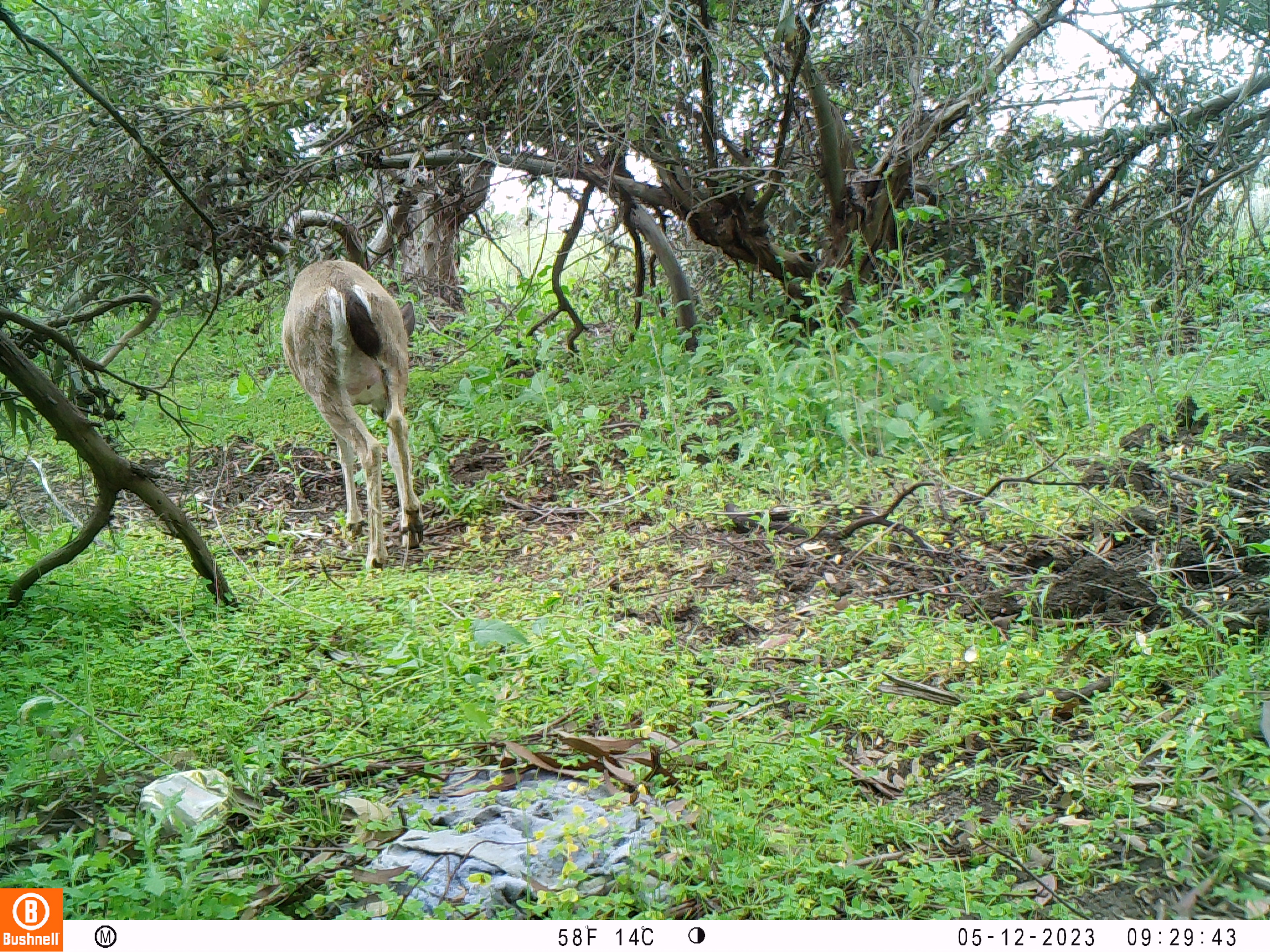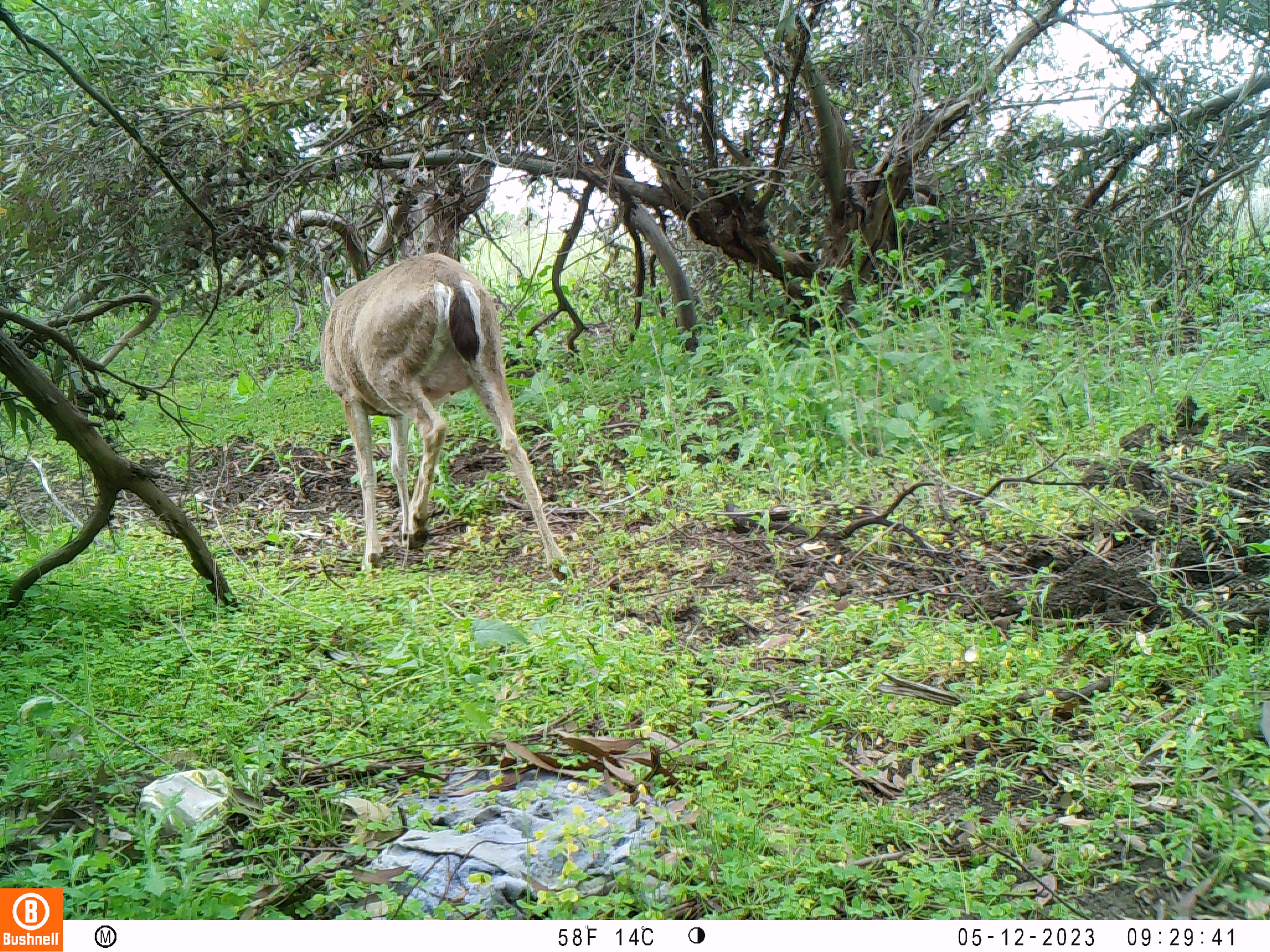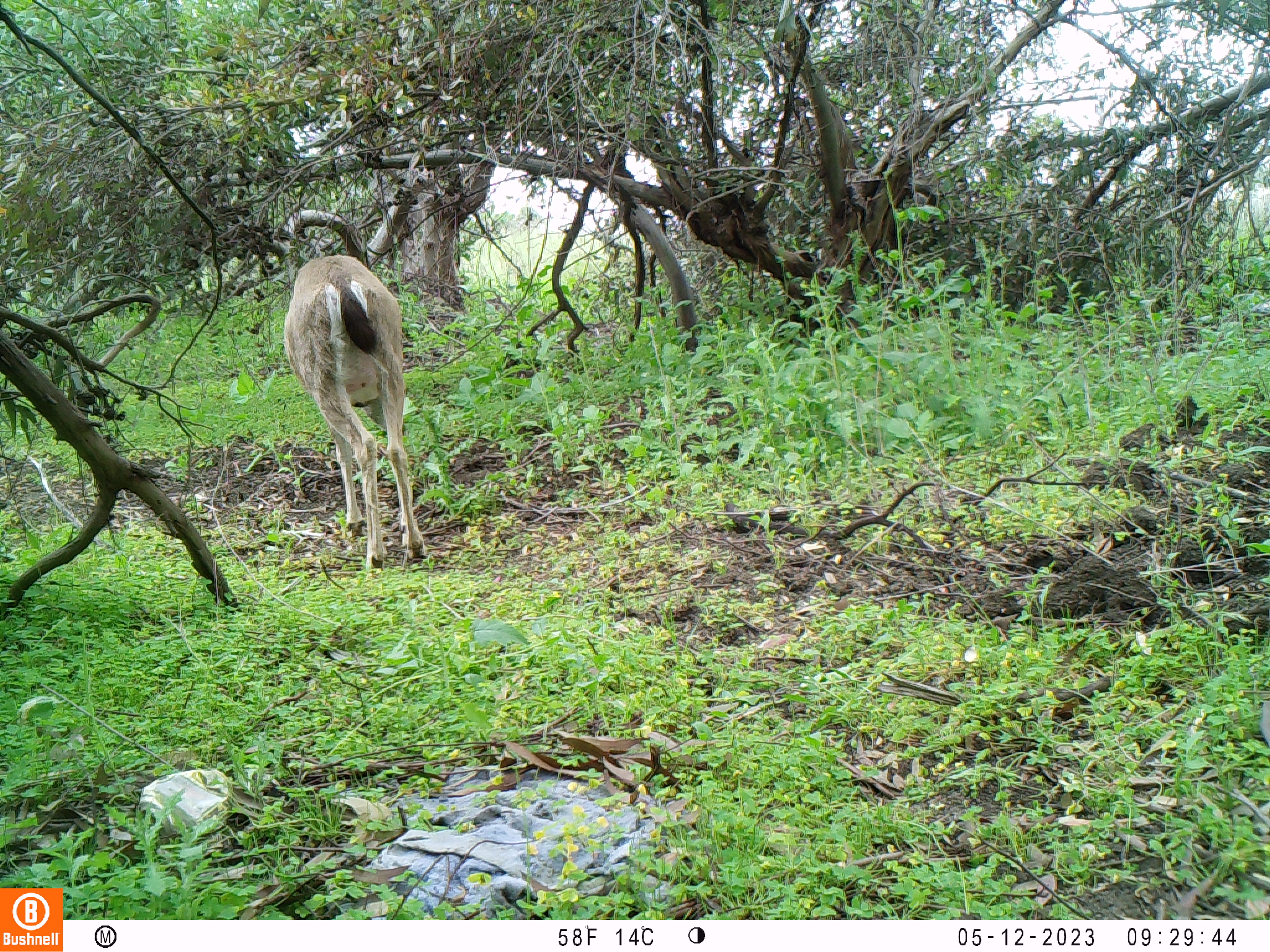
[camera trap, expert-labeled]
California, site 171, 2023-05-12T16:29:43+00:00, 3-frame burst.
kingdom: Animalia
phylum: Chordata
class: Mammalia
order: Artiodactyla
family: Cervidae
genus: Odocoileus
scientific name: Odocoileus hemionus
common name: mule deer